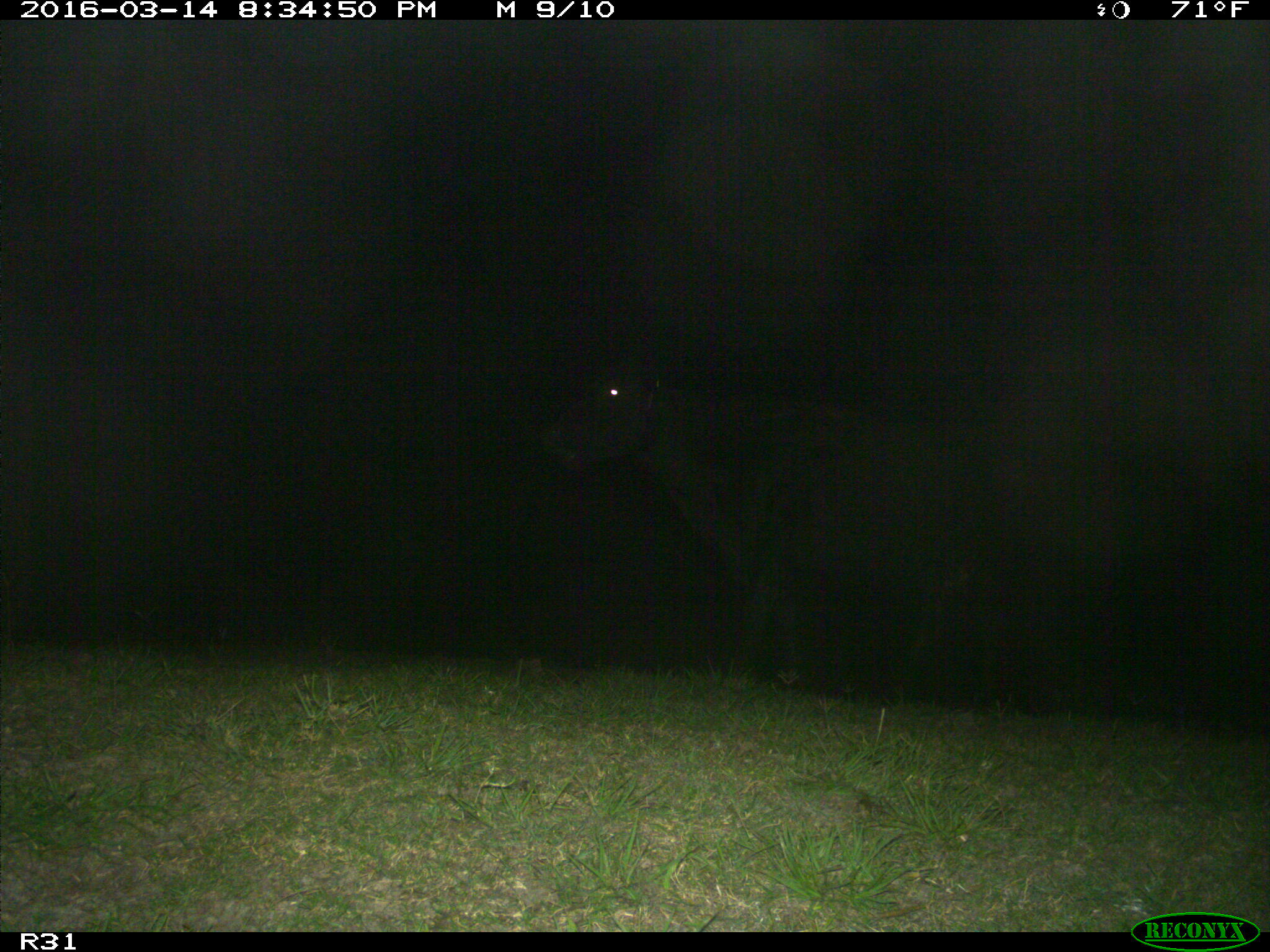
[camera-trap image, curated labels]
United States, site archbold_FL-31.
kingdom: Animalia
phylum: Chordata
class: Mammalia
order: Artiodactyla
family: Bovidae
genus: Bos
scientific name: Bos taurus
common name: domestic cow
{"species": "Bos taurus (domestic cow)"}